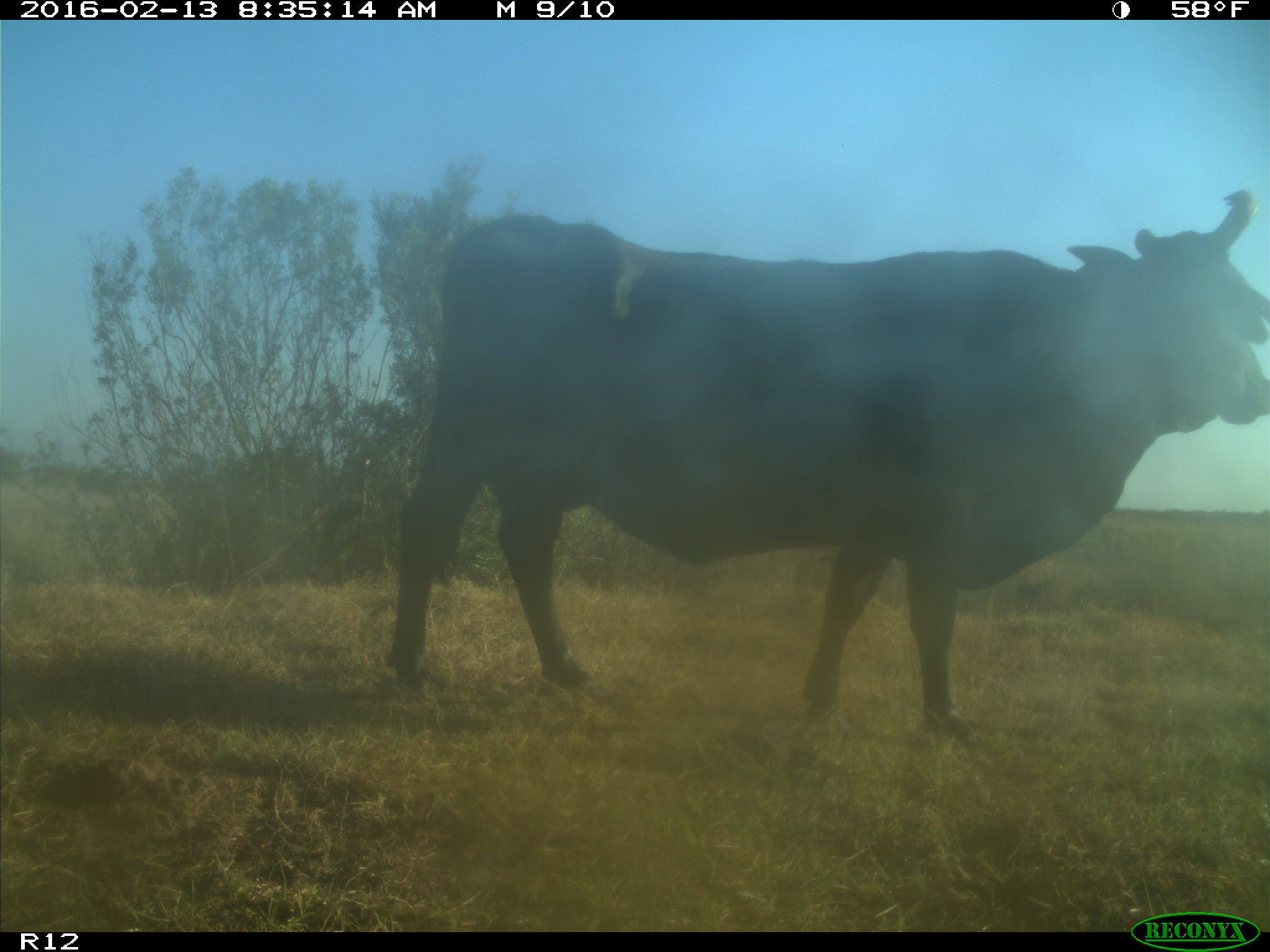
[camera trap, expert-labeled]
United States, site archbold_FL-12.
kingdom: Animalia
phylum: Chordata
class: Mammalia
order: Artiodactyla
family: Bovidae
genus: Bos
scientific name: Bos taurus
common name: domestic cow